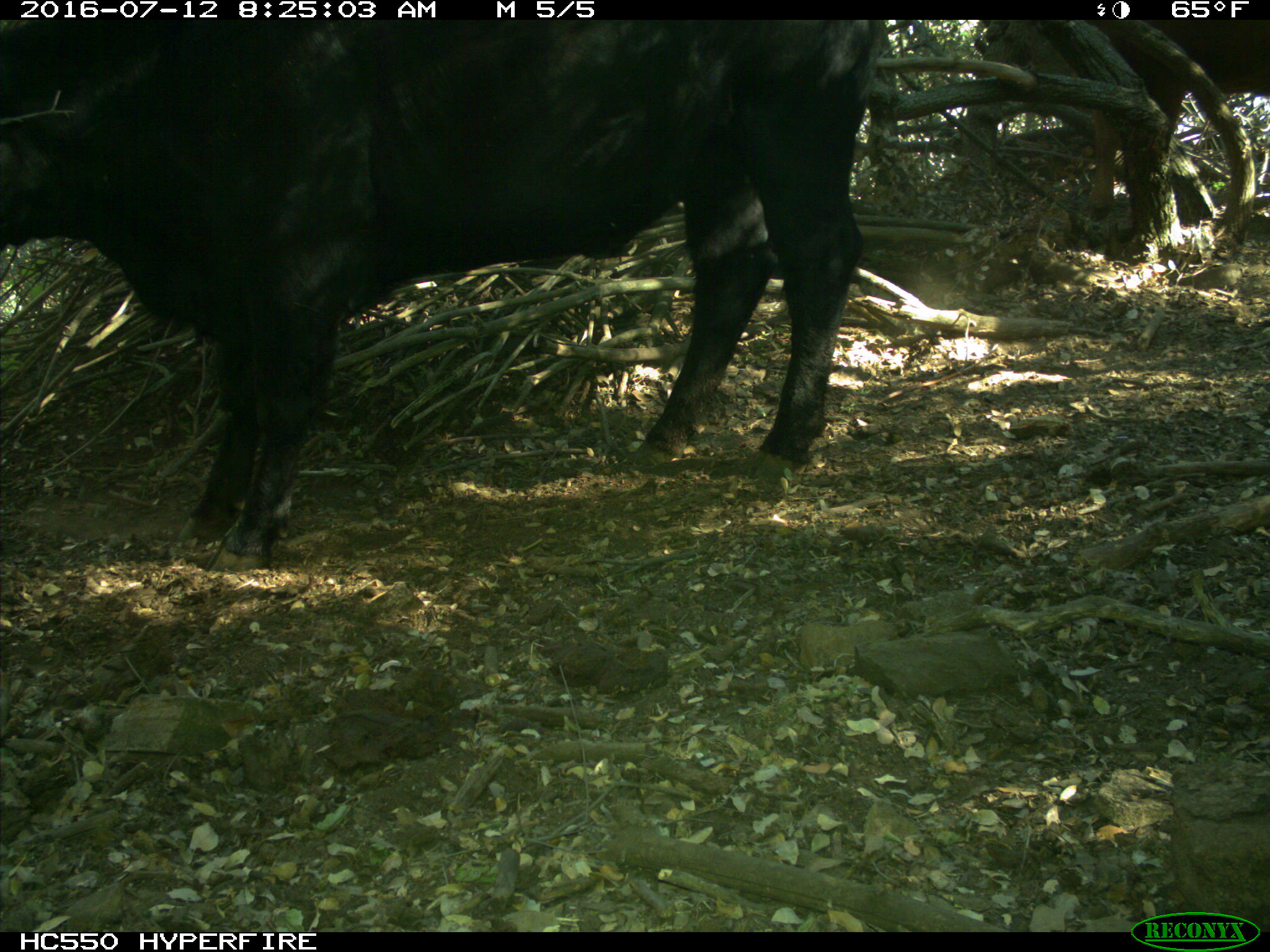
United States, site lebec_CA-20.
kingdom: Animalia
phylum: Chordata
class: Mammalia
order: Artiodactyla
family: Bovidae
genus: Bos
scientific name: Bos taurus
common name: domestic cow